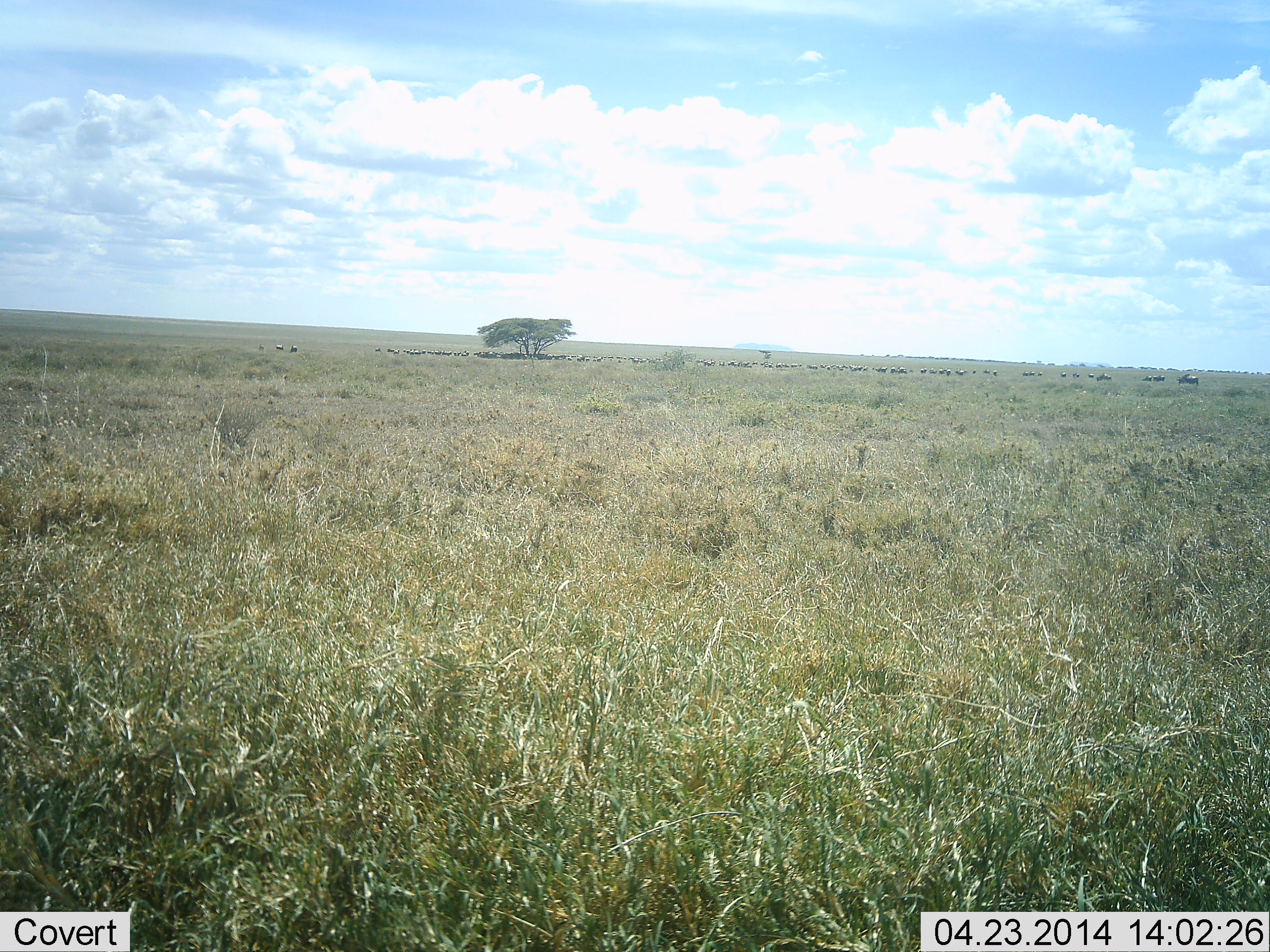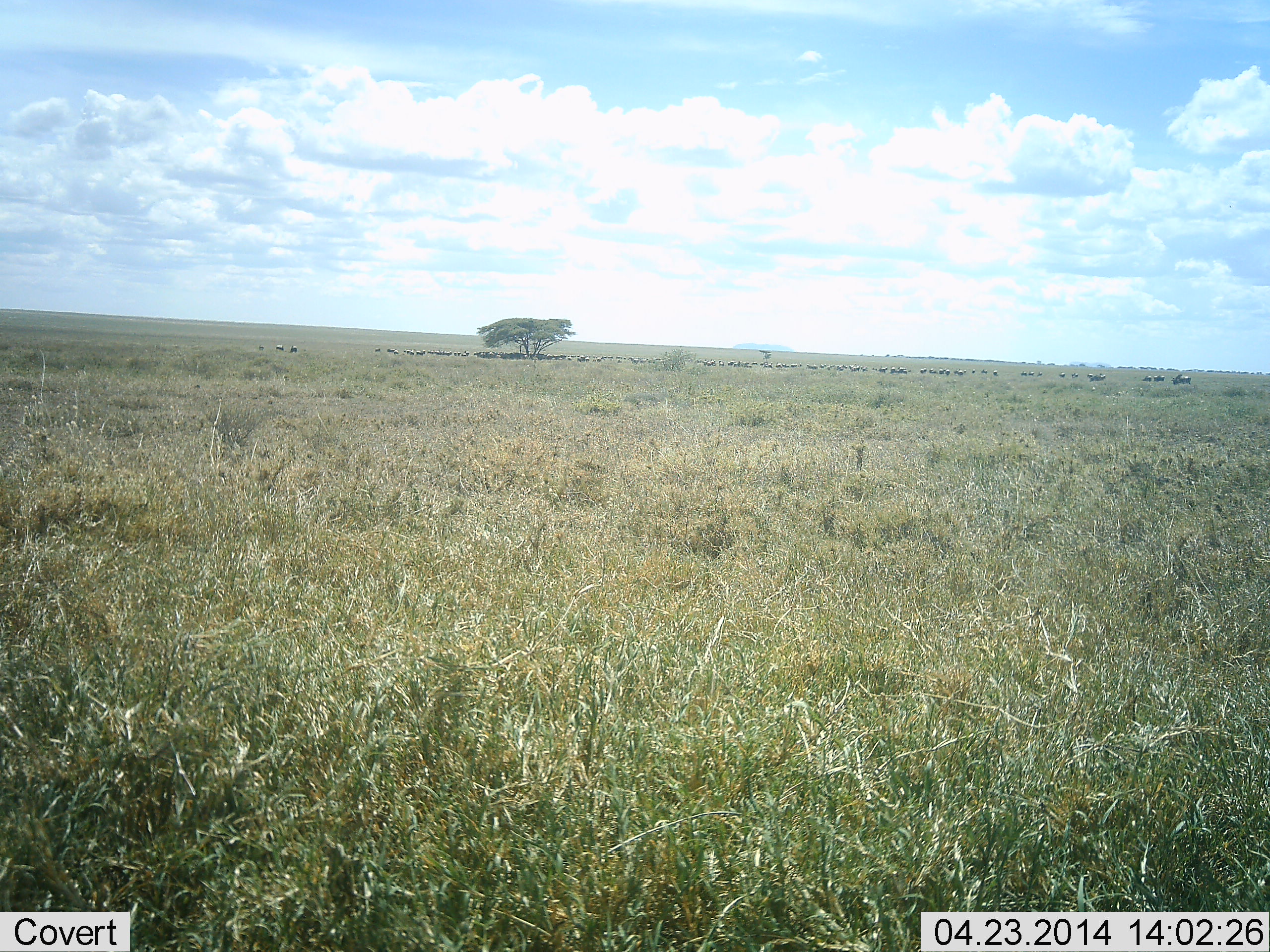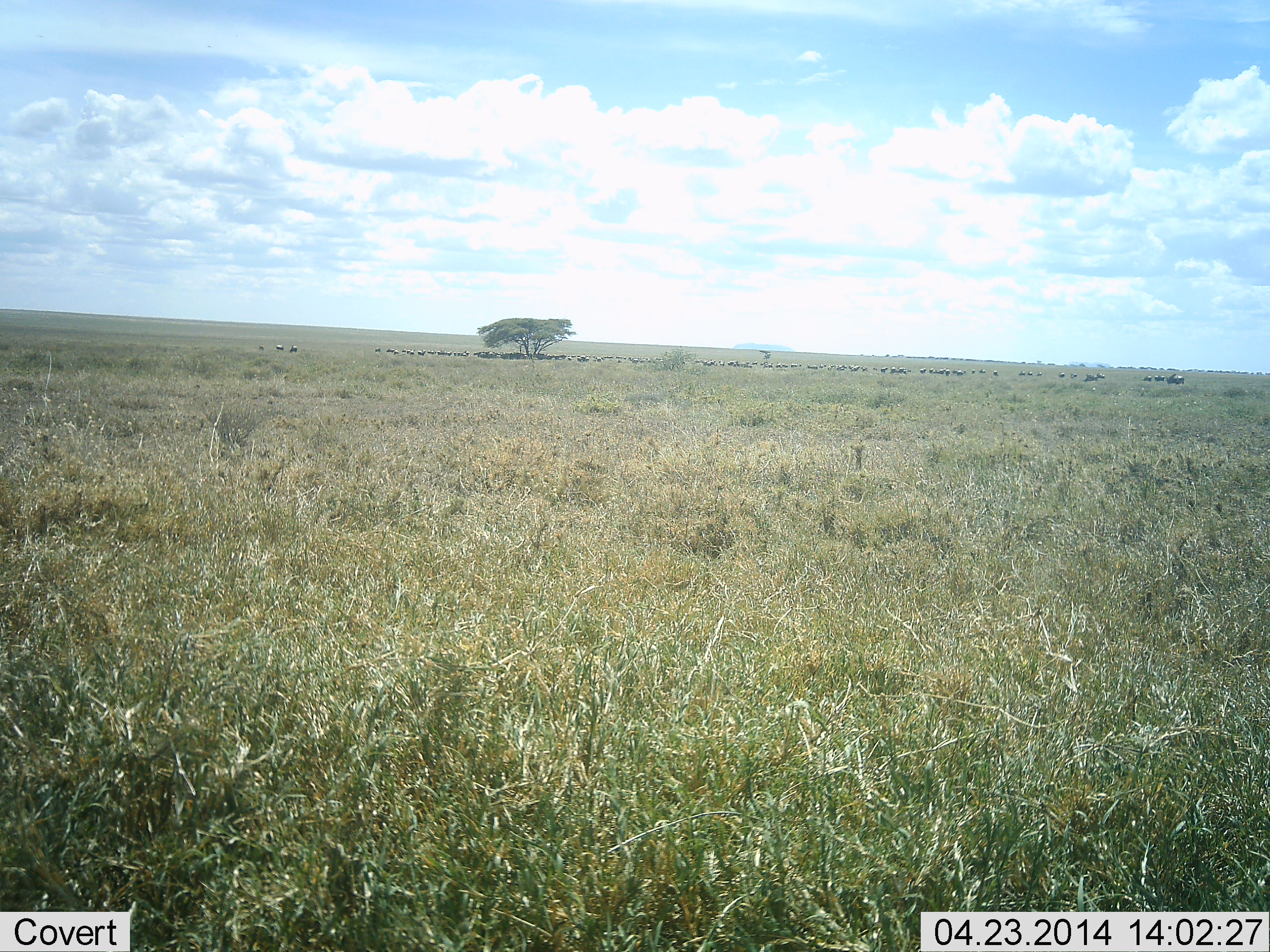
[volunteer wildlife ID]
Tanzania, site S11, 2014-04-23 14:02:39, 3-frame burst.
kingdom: Animalia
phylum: Chordata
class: Mammalia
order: Artiodactyla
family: Bovidae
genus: Connochaetes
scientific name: Connochaetes taurinus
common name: blue wildebeest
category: wildebeest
Wildebeest (blue wildebeest) (Connochaetes taurinus), count 51+. Behavior (volunteer vote fractions): standing 50%, resting 0%, moving 80%, interacting 0%. Young present (vote fraction): 0%. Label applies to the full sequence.